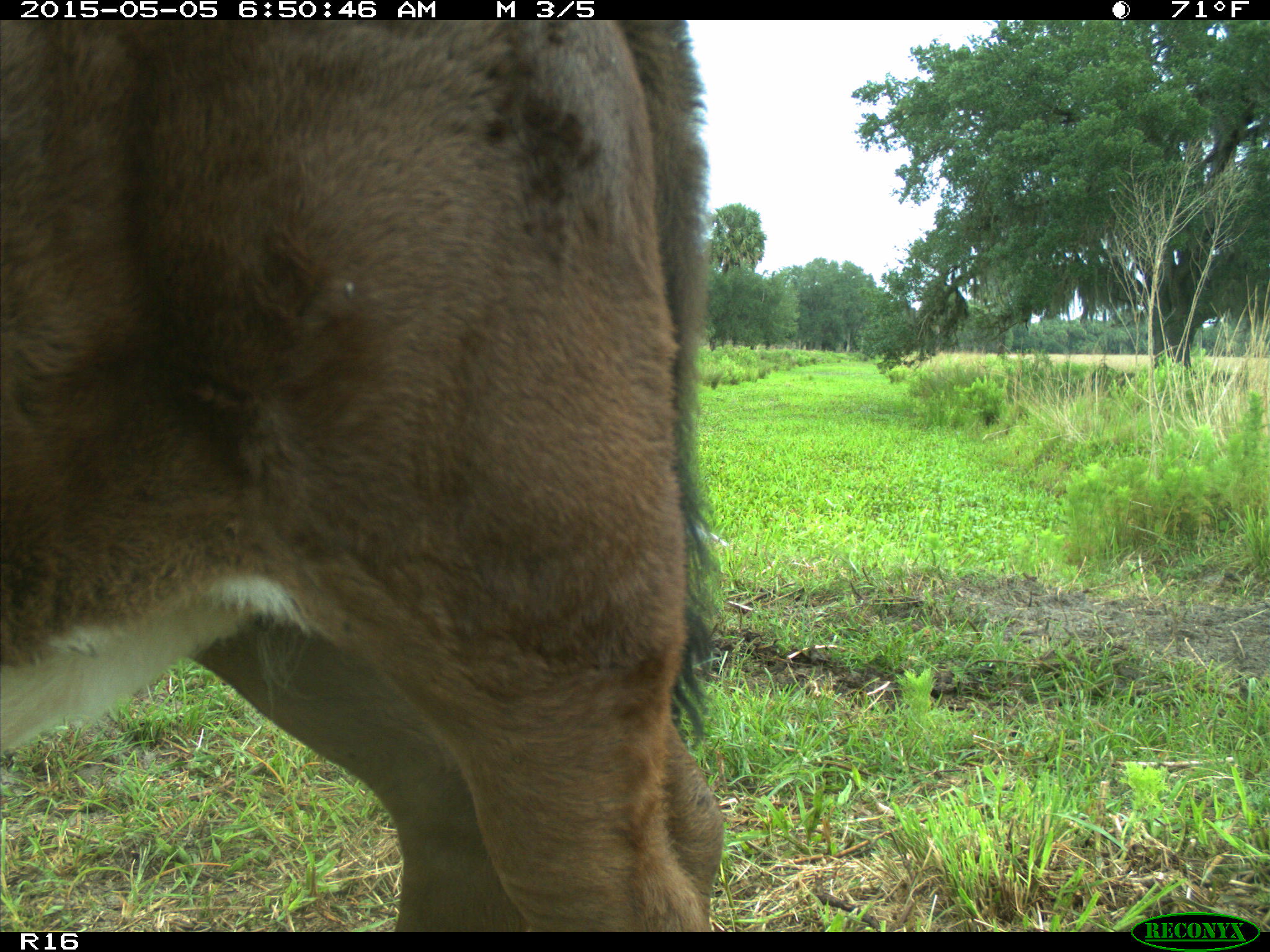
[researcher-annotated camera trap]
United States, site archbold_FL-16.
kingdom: Animalia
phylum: Chordata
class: Mammalia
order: Artiodactyla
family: Bovidae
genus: Bos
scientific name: Bos taurus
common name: domestic cow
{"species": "Bos taurus (domestic cow)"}